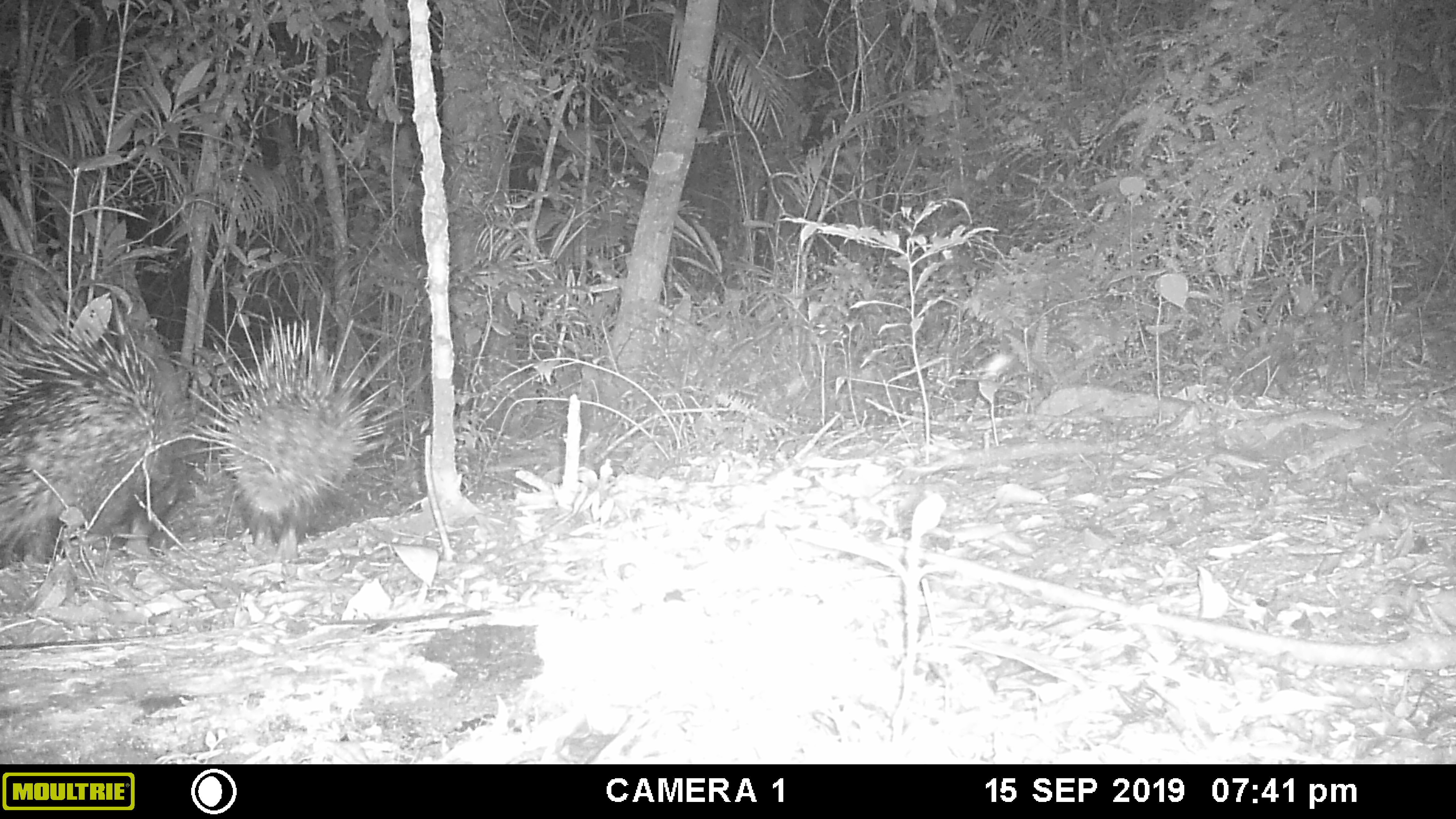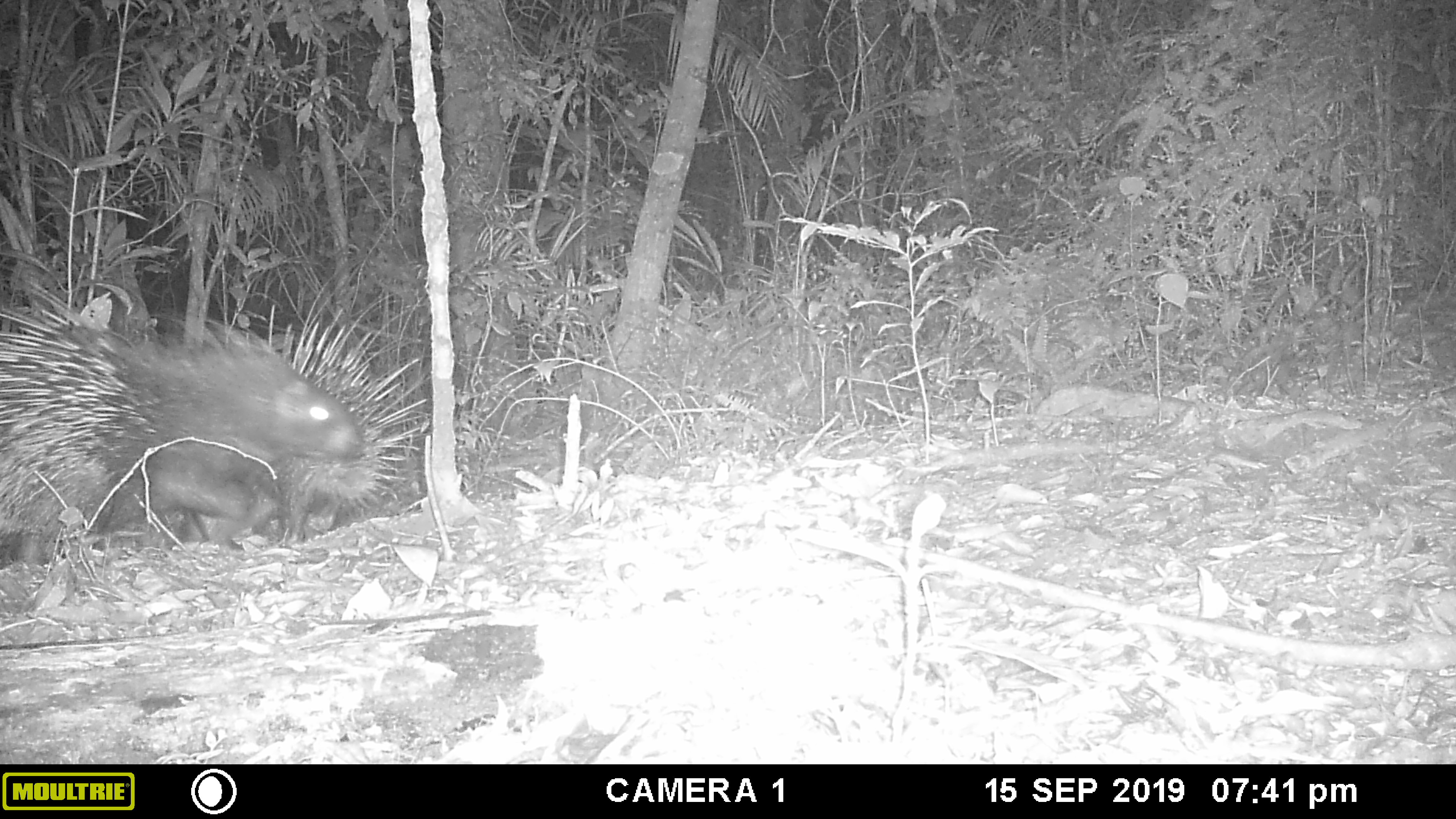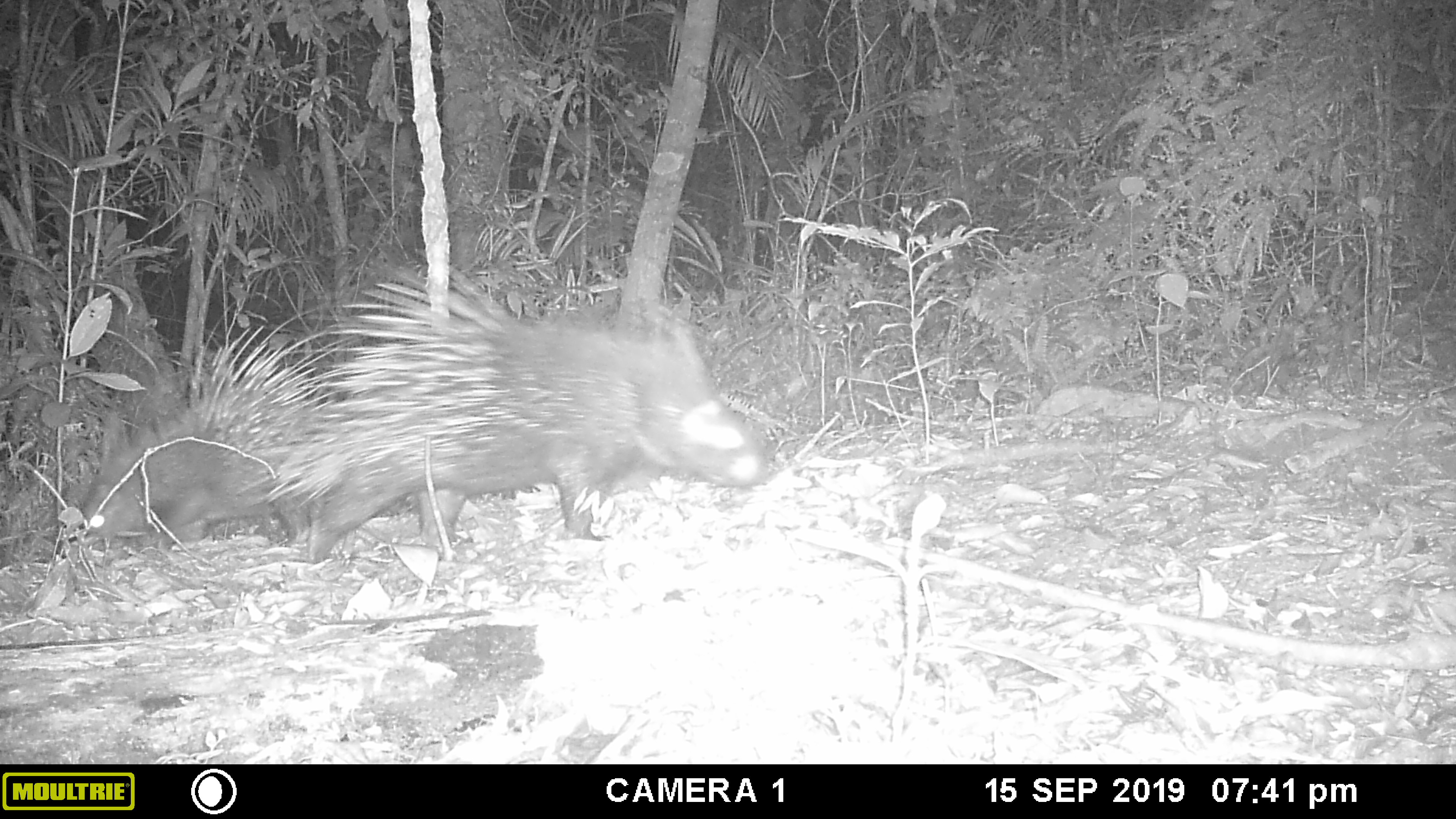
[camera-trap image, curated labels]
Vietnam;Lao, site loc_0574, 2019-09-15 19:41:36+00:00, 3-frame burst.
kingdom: Animalia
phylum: Chordata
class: Mammalia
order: Rodentia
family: Hystricidae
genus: Hystrix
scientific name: Hystrix brachyura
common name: malayan porcupine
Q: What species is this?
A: Malayan porcupine (Hystrix brachyura).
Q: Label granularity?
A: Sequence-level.